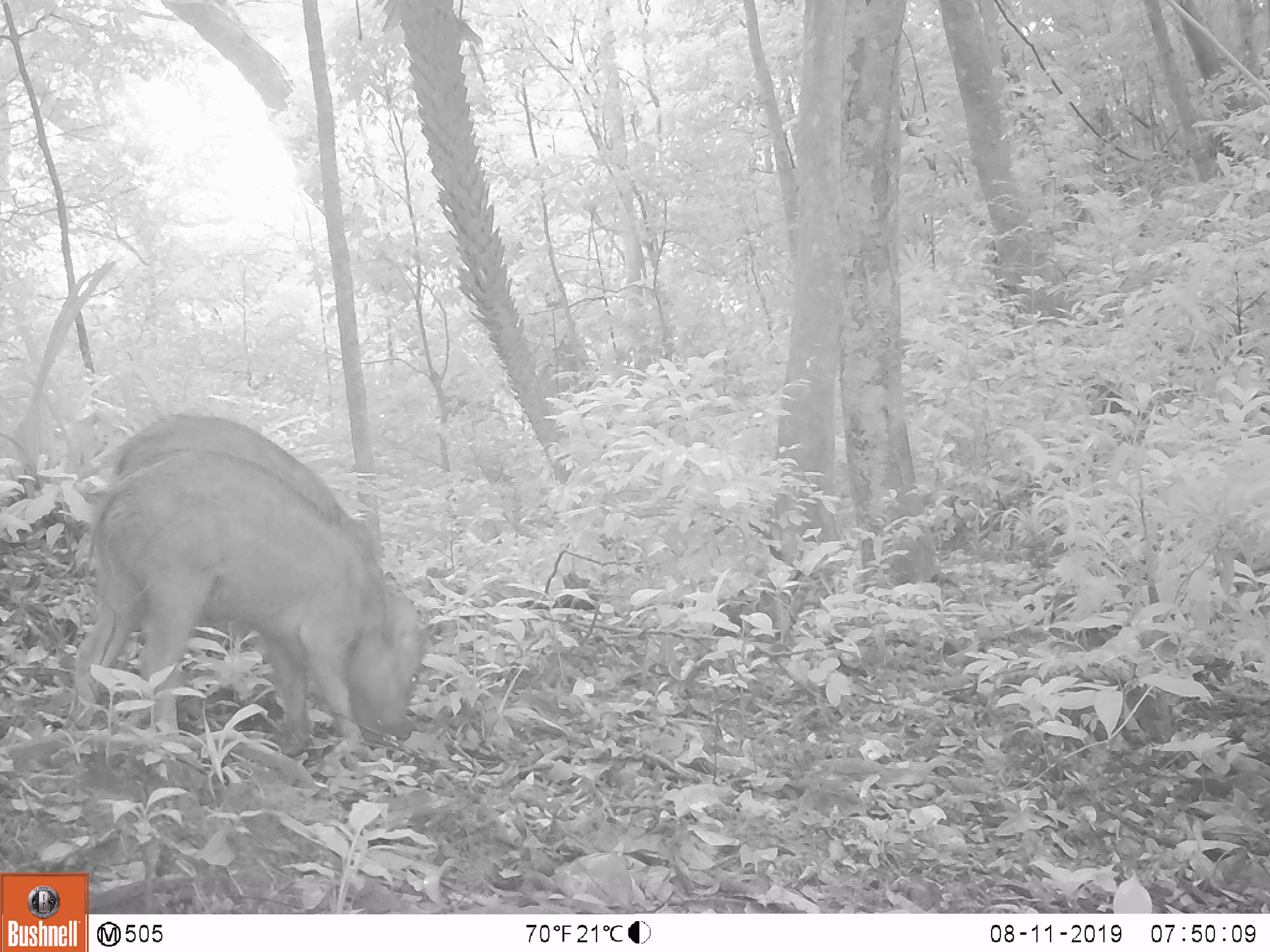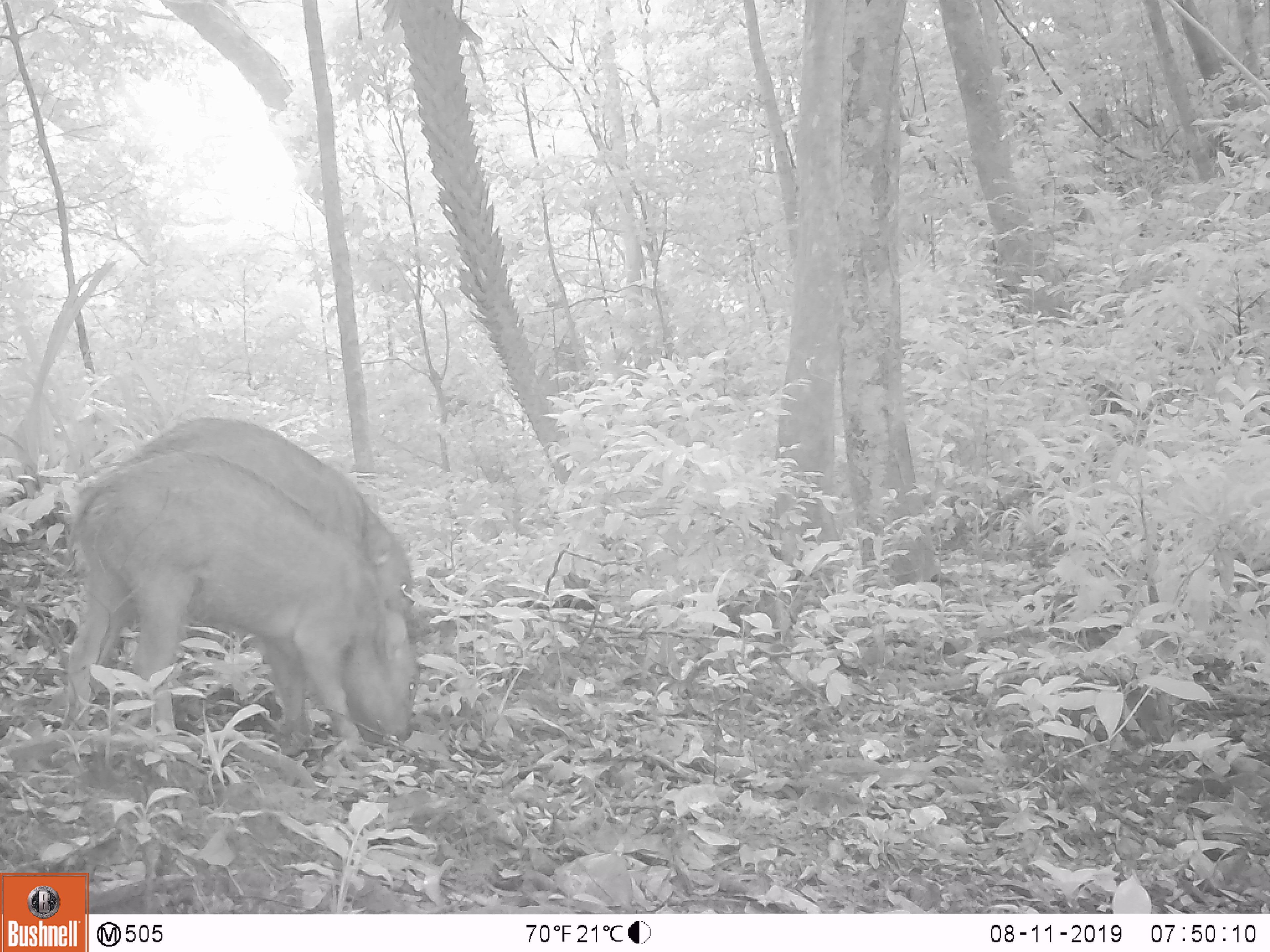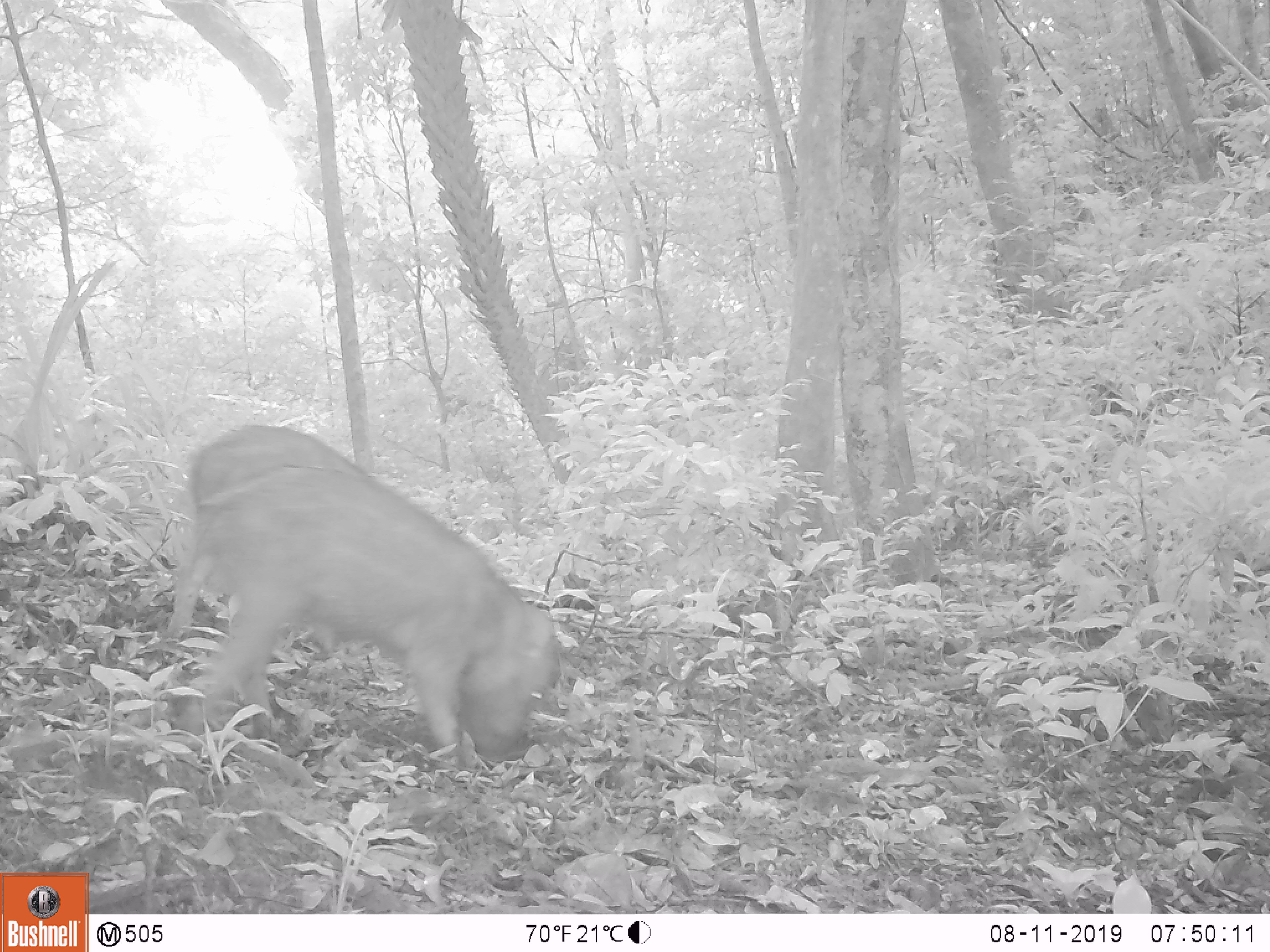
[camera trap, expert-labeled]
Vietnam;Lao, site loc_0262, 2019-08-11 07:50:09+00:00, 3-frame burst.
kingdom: Animalia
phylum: Chordata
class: Mammalia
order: Artiodactyla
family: Suidae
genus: Sus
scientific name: Sus scrofa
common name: eurasian wild pig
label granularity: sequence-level